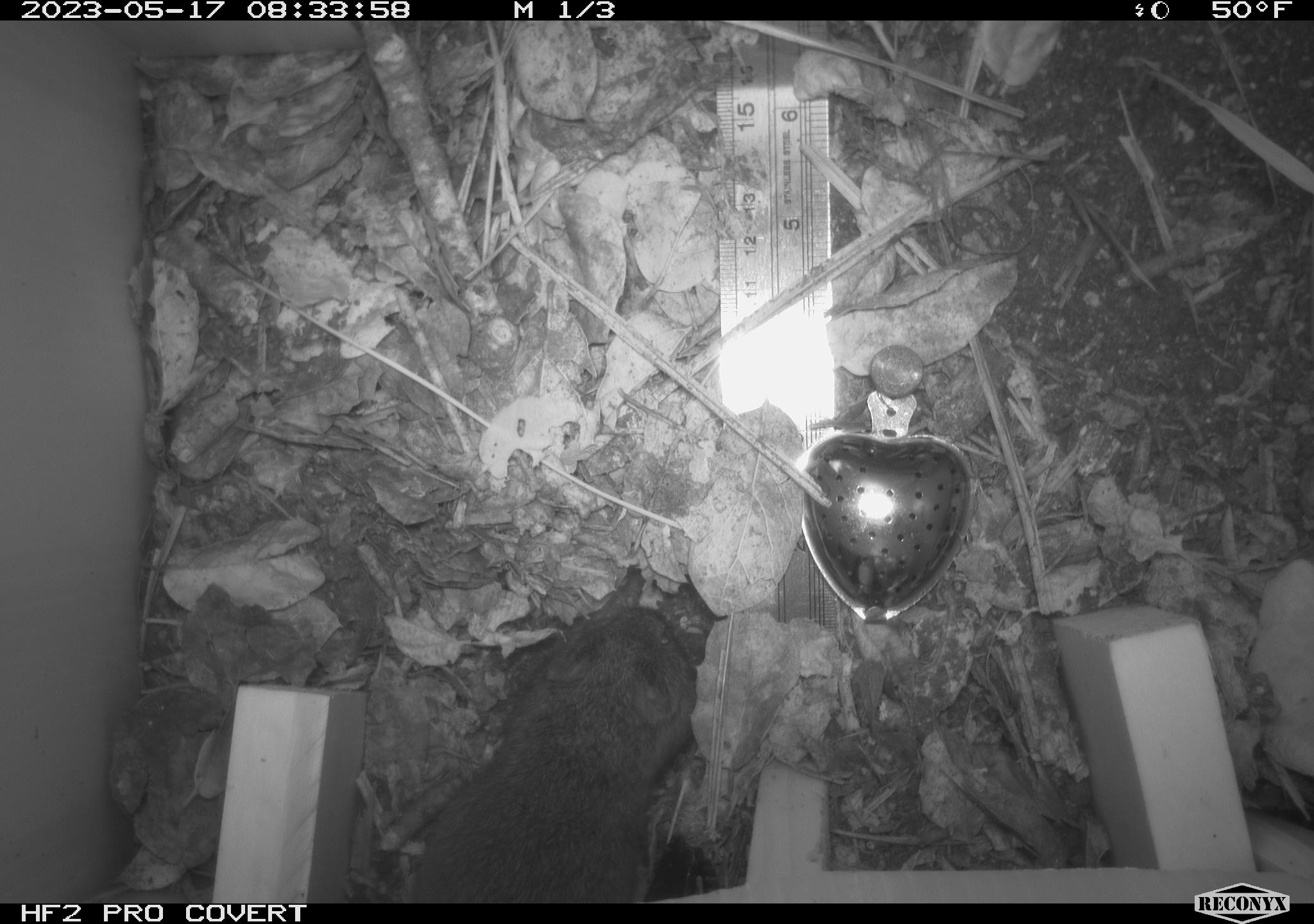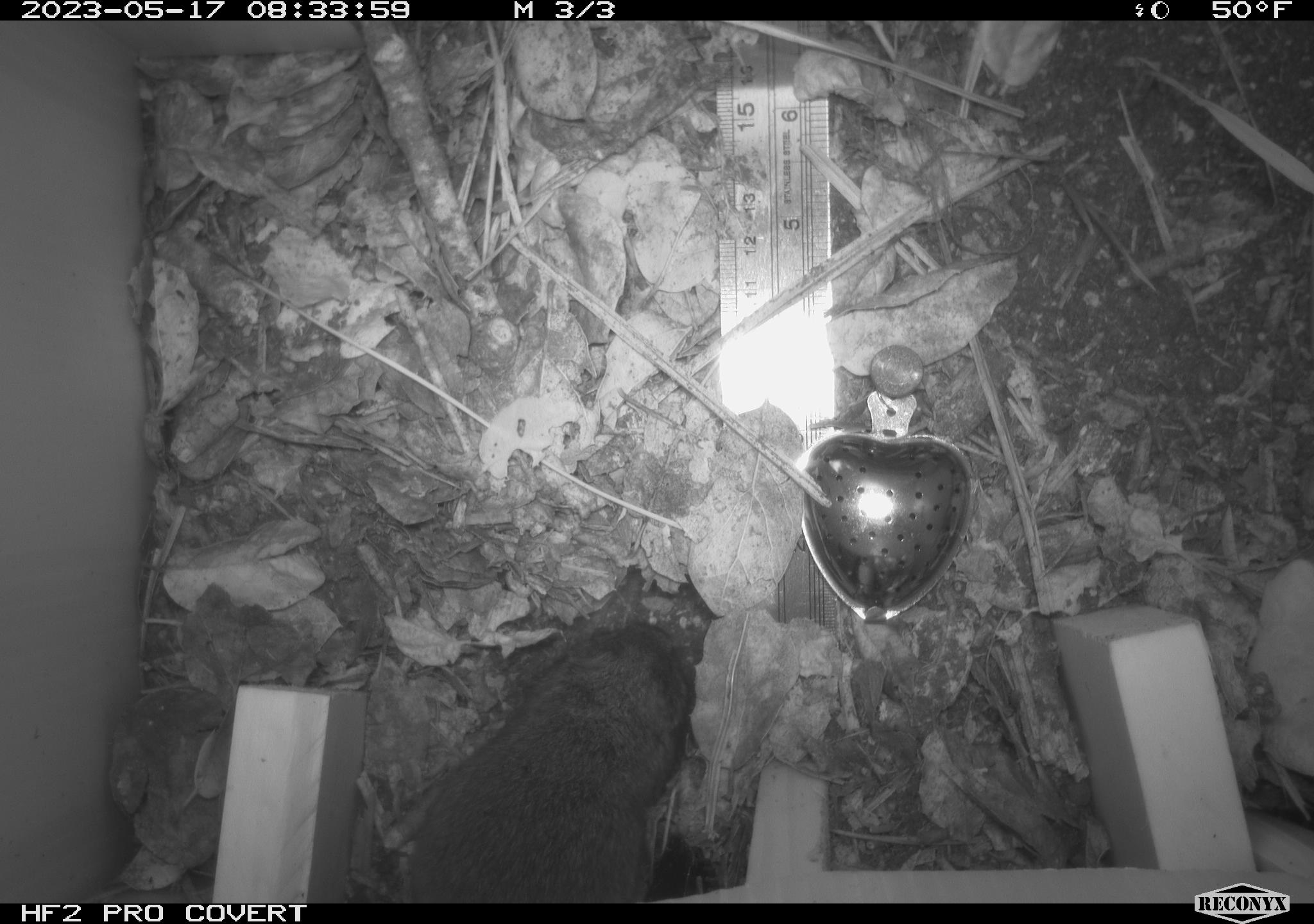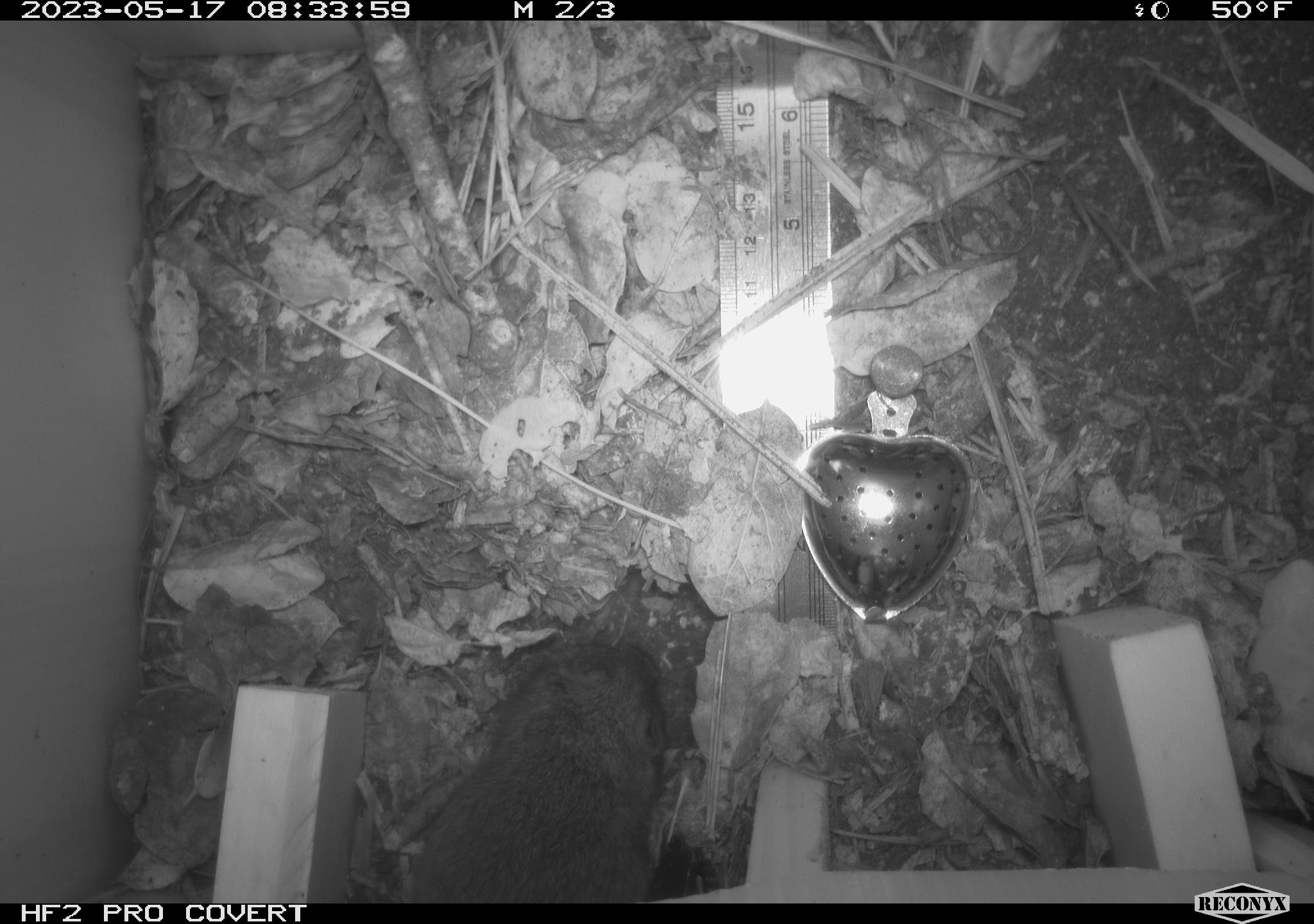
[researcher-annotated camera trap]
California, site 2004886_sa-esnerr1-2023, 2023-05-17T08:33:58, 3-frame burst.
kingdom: Animalia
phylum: Chordata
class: Mammalia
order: Rodentia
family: Cricetidae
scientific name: Cricetidae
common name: hamsters, voles, lemmings, and allies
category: cricetidae family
Cricetidae family (hamsters, voles, lemmings, and allies) (Cricetidae).